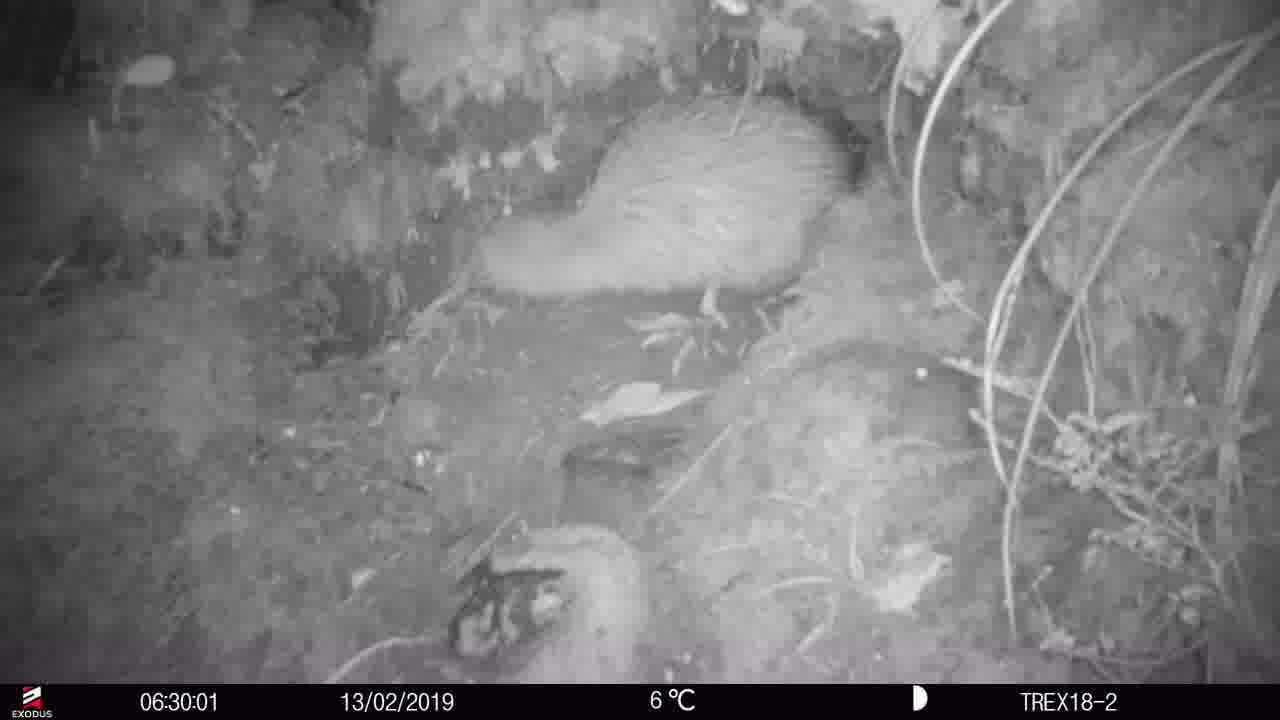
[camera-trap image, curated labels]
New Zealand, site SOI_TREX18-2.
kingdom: Animalia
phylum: Chordata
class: Aves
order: Apterygiformes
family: Apterygidae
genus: Apteryx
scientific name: Apteryx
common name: kiwi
Kiwi (Apteryx).